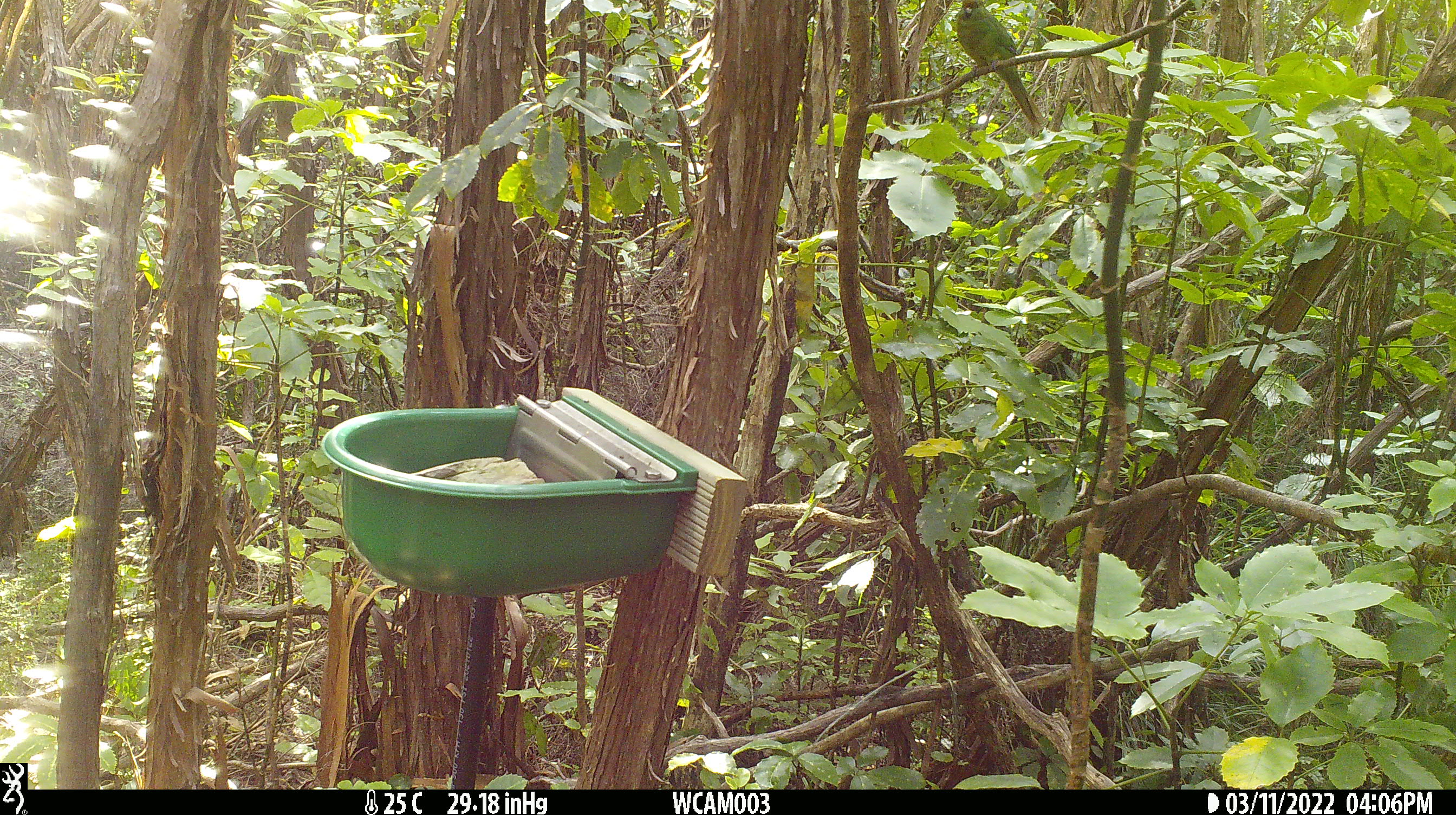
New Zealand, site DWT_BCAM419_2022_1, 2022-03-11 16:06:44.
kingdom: Animalia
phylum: Chordata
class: Aves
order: Psittaciformes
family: Psittaculidae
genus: Cyanoramphus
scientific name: Cyanoramphus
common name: parakeet